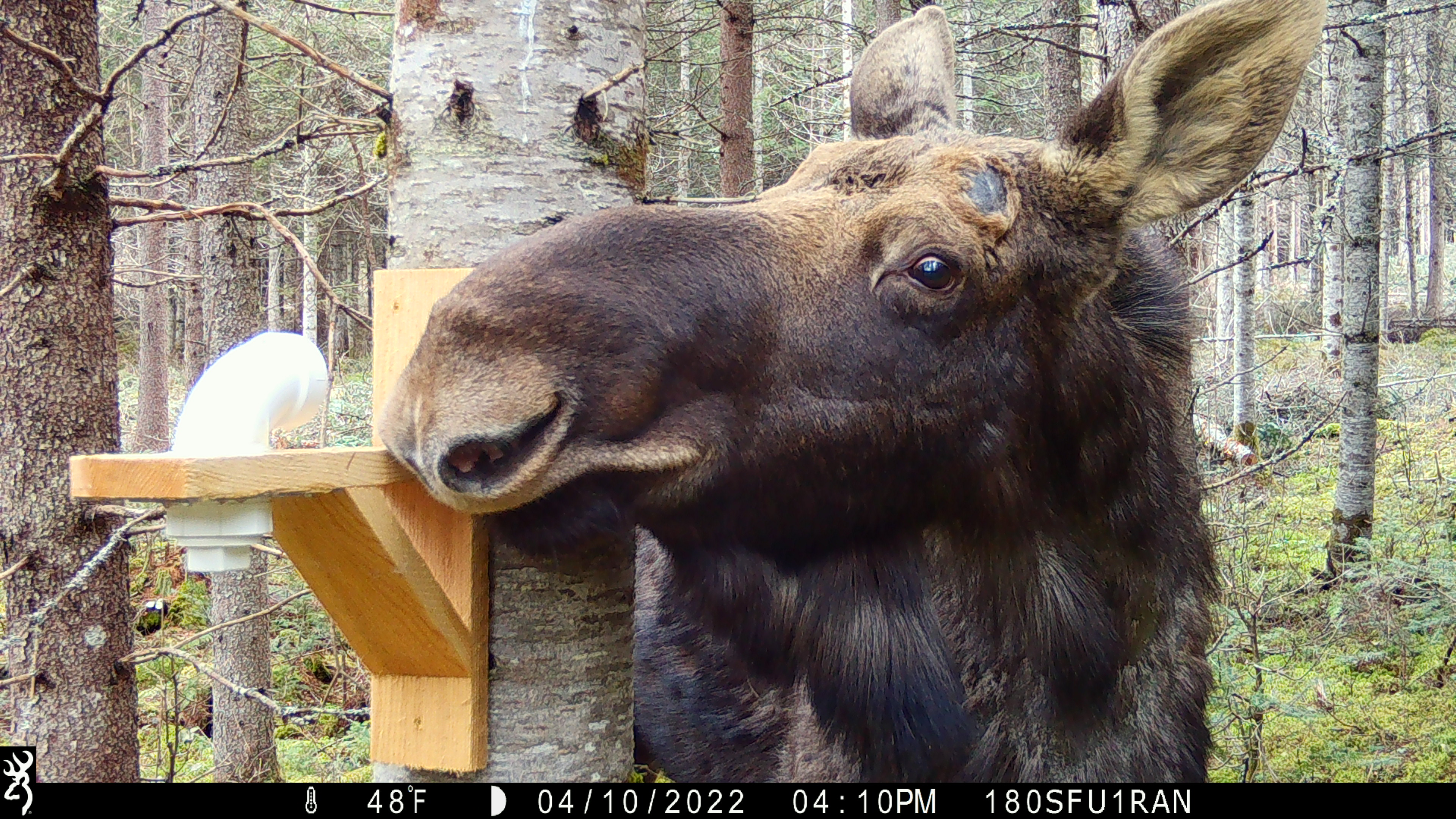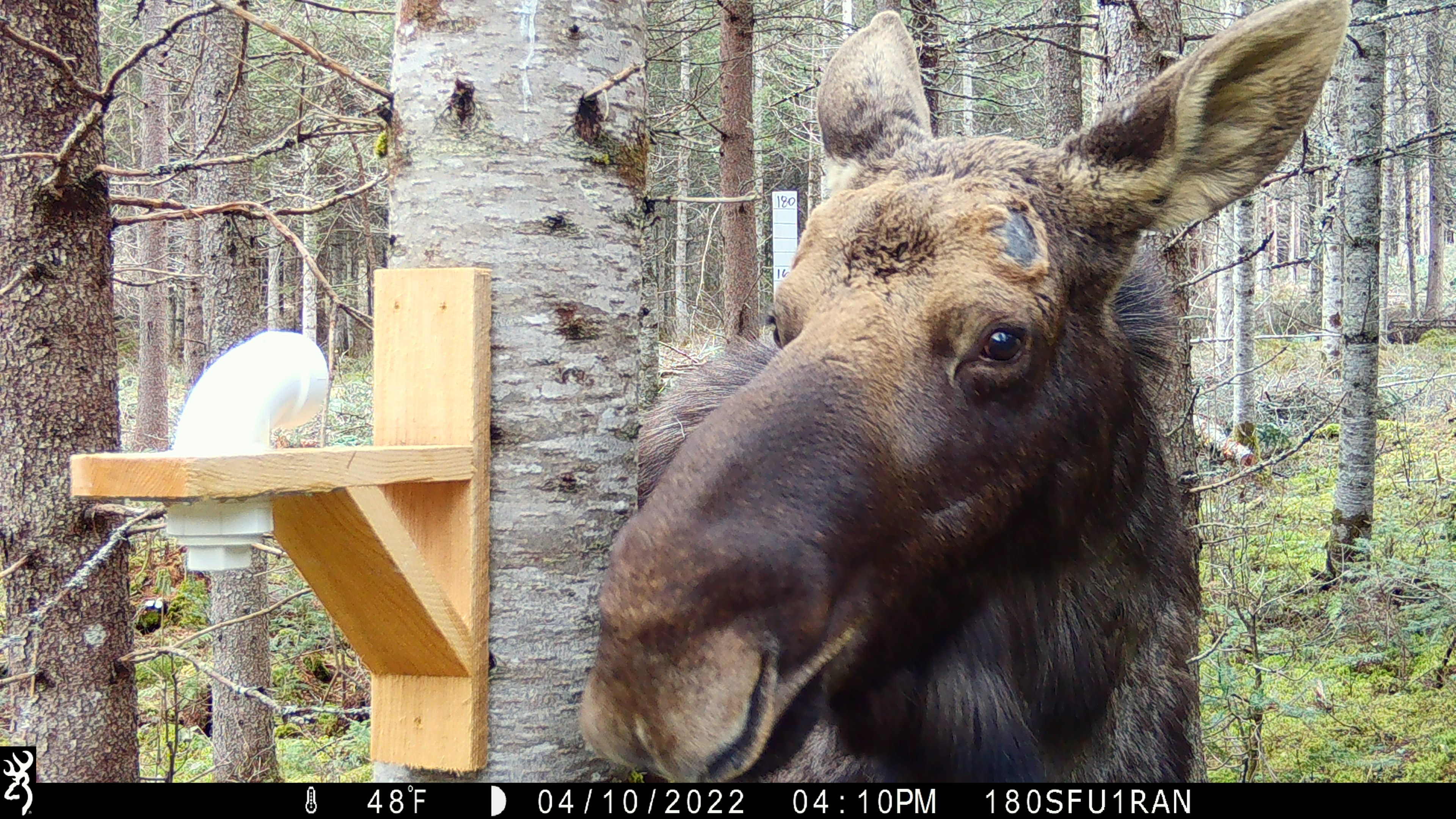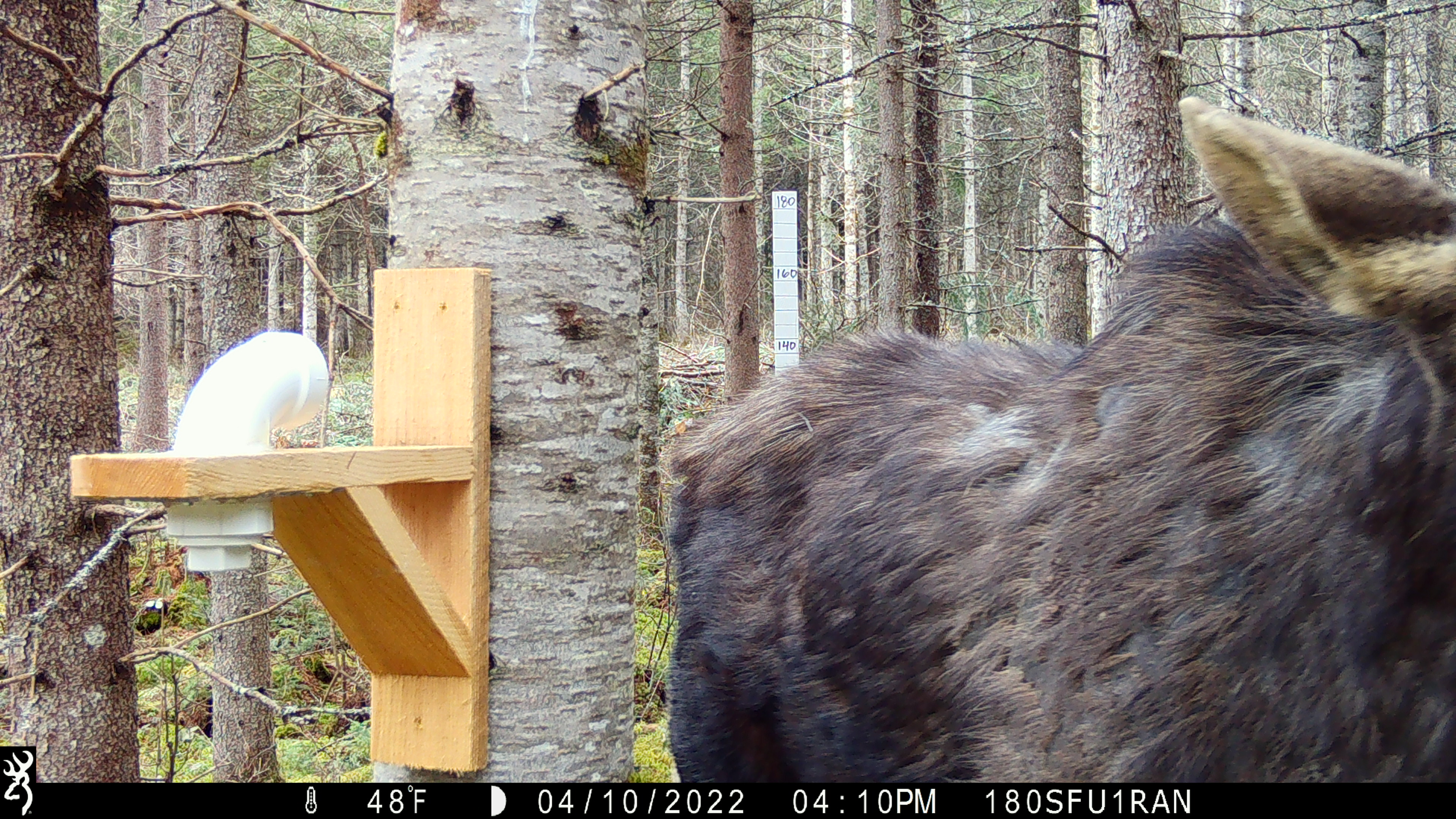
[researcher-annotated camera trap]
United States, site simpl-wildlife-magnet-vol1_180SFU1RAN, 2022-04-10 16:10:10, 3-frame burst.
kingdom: Animalia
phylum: Chordata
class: Mammalia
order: Artiodactyla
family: Cervidae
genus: Alces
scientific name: Alces alces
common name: moose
Moose (Alces alces).